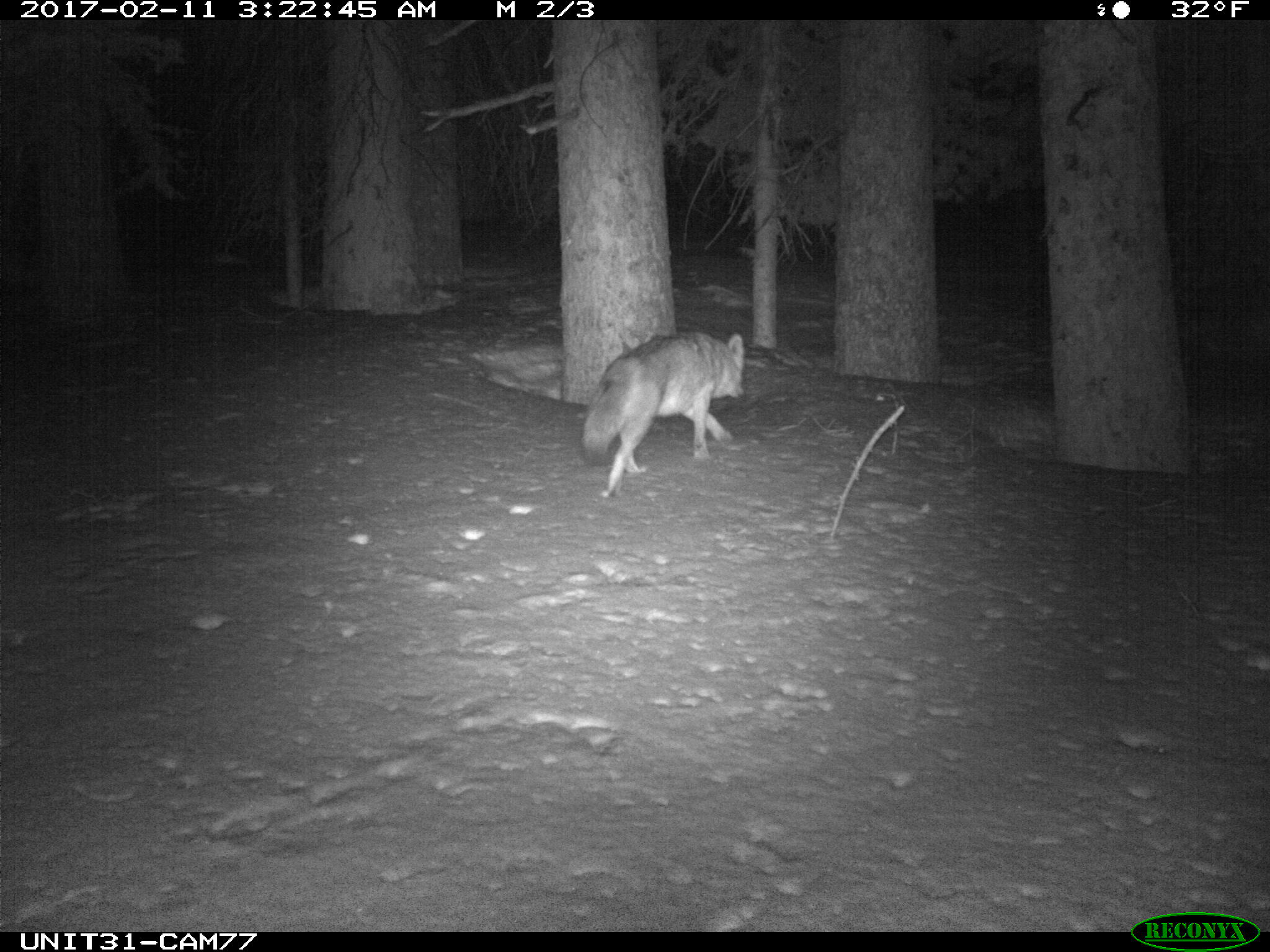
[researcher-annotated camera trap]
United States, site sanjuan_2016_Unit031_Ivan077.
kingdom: Animalia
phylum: Chordata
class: Mammalia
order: Carnivora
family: Canidae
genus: Canis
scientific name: Canis latrans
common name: coyote